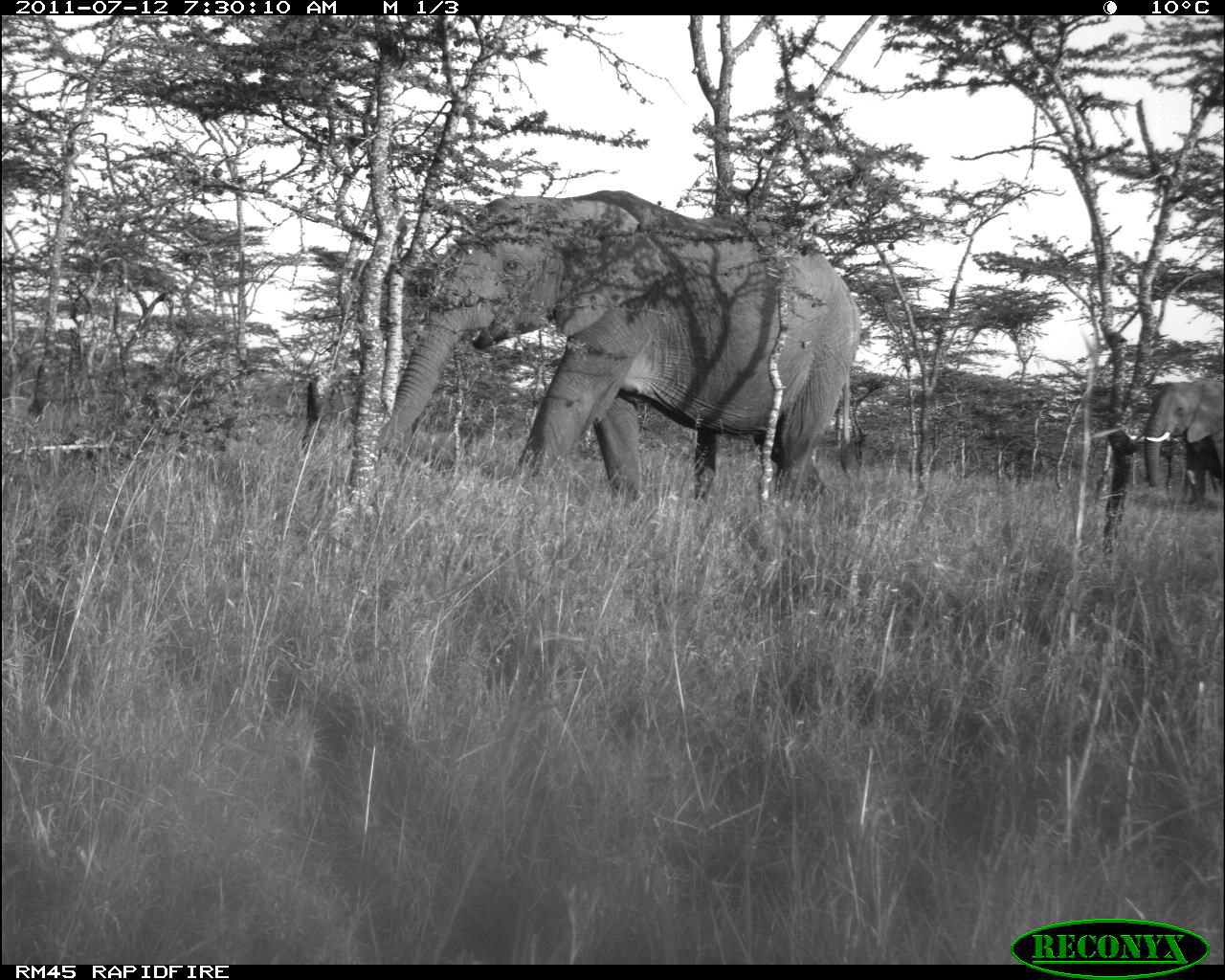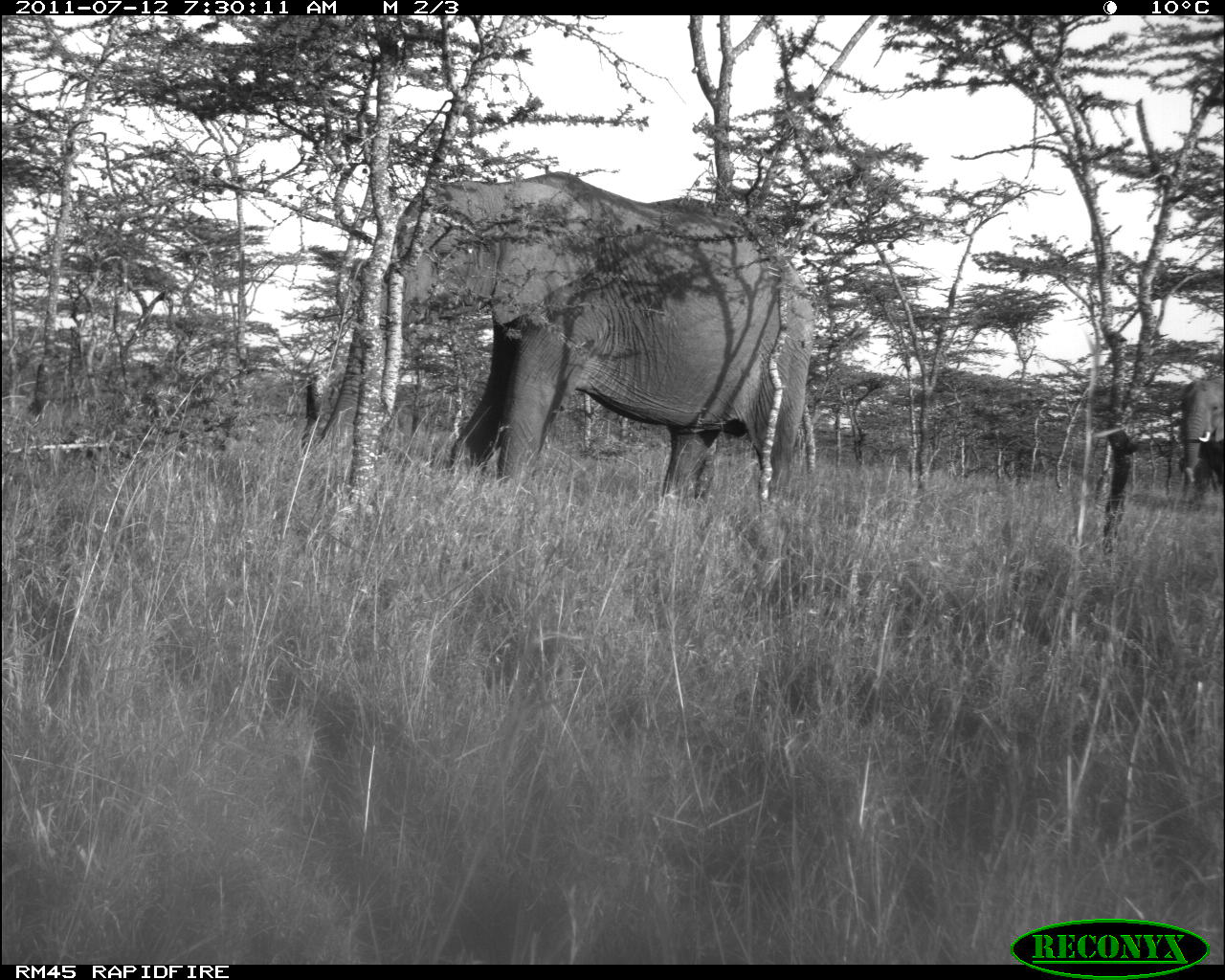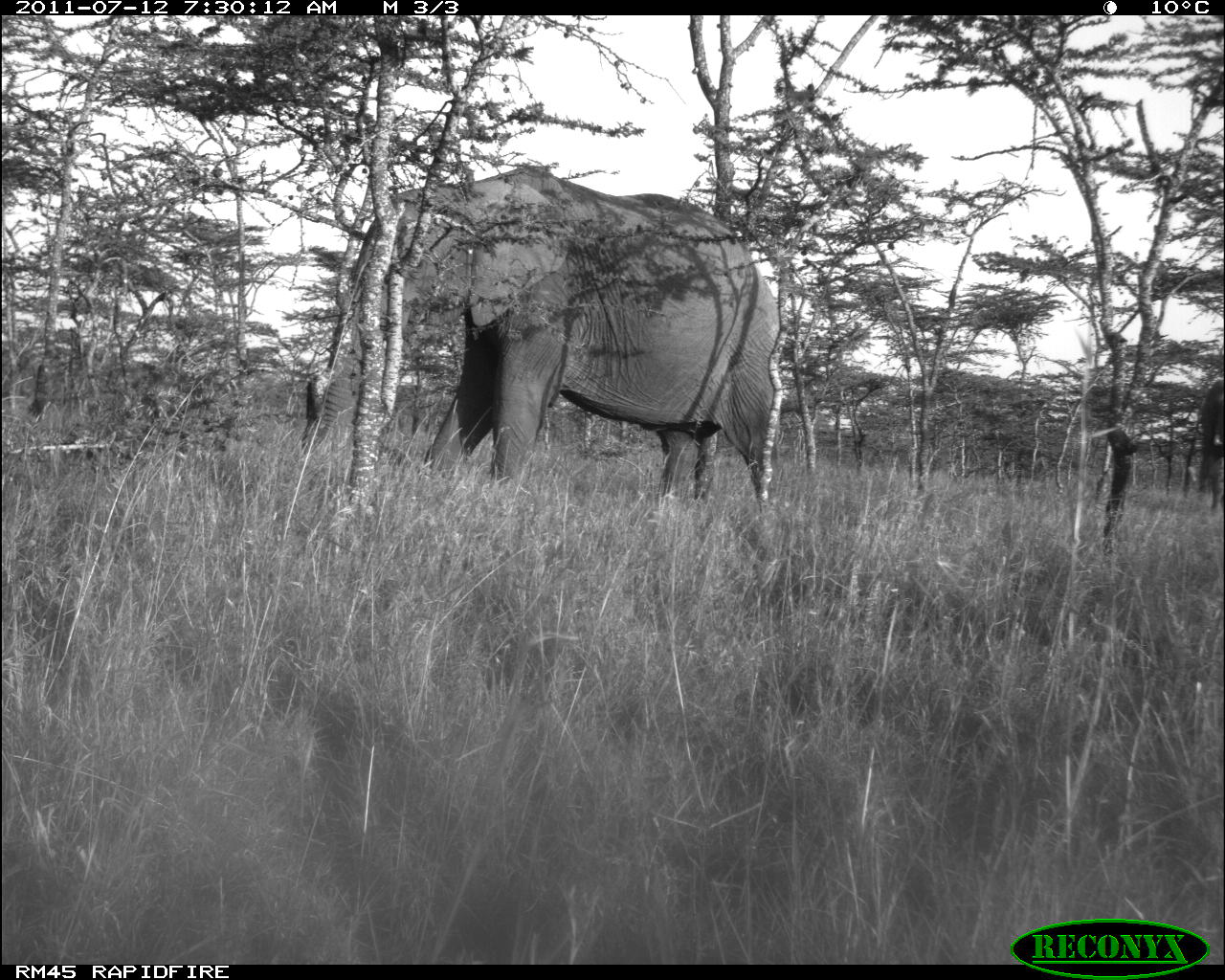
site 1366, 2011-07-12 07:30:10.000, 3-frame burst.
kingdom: Animalia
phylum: Chordata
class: Mammalia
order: Proboscidea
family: Elephantidae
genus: Loxodonta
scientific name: Loxodonta africana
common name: african bush elephant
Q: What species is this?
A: Loxodonta africana (african bush elephant).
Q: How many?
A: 2.